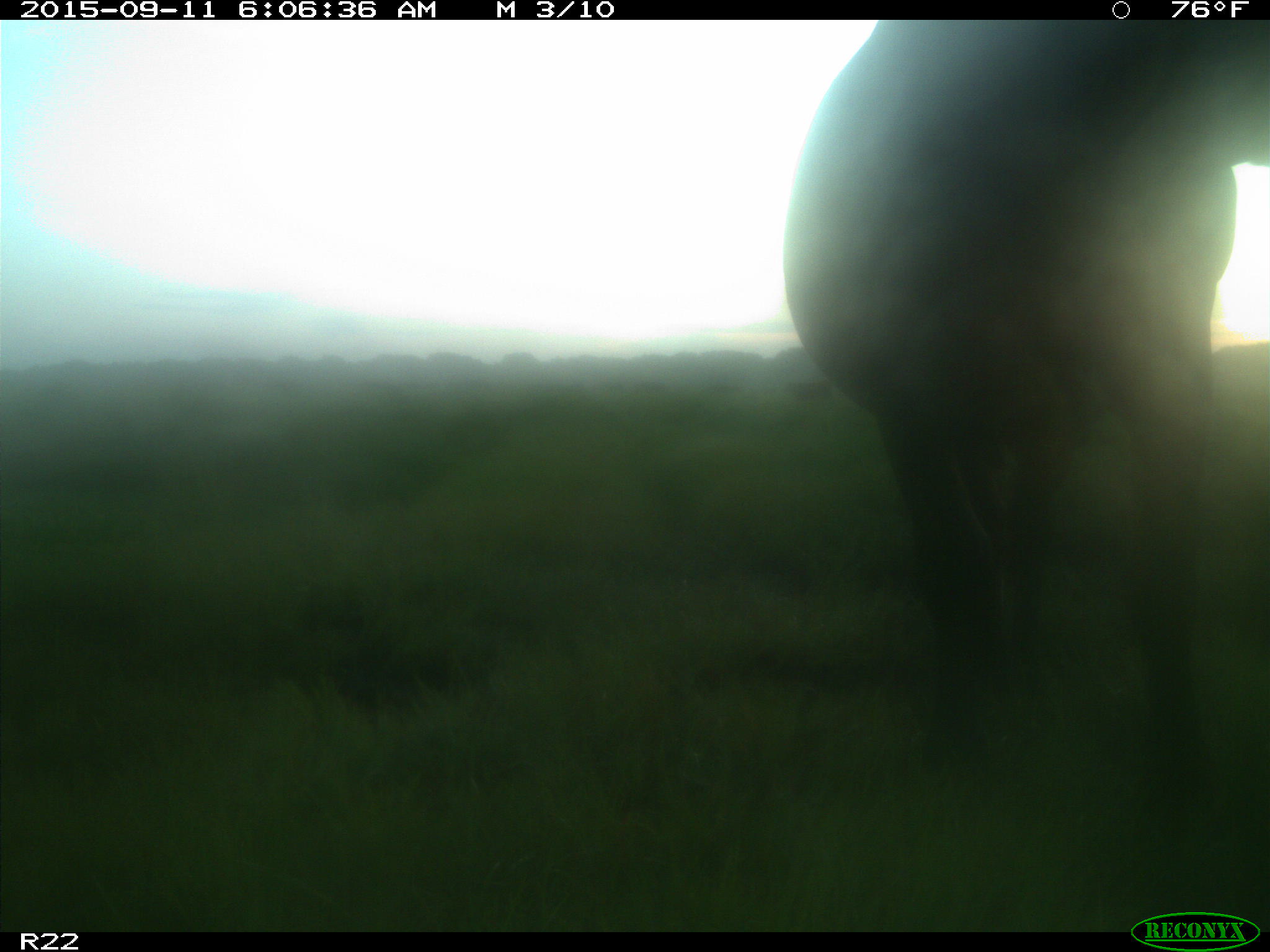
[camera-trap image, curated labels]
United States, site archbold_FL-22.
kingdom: Animalia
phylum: Chordata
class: Mammalia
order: Artiodactyla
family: Bovidae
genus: Bos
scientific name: Bos taurus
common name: domestic cow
Bos taurus (domestic cow).